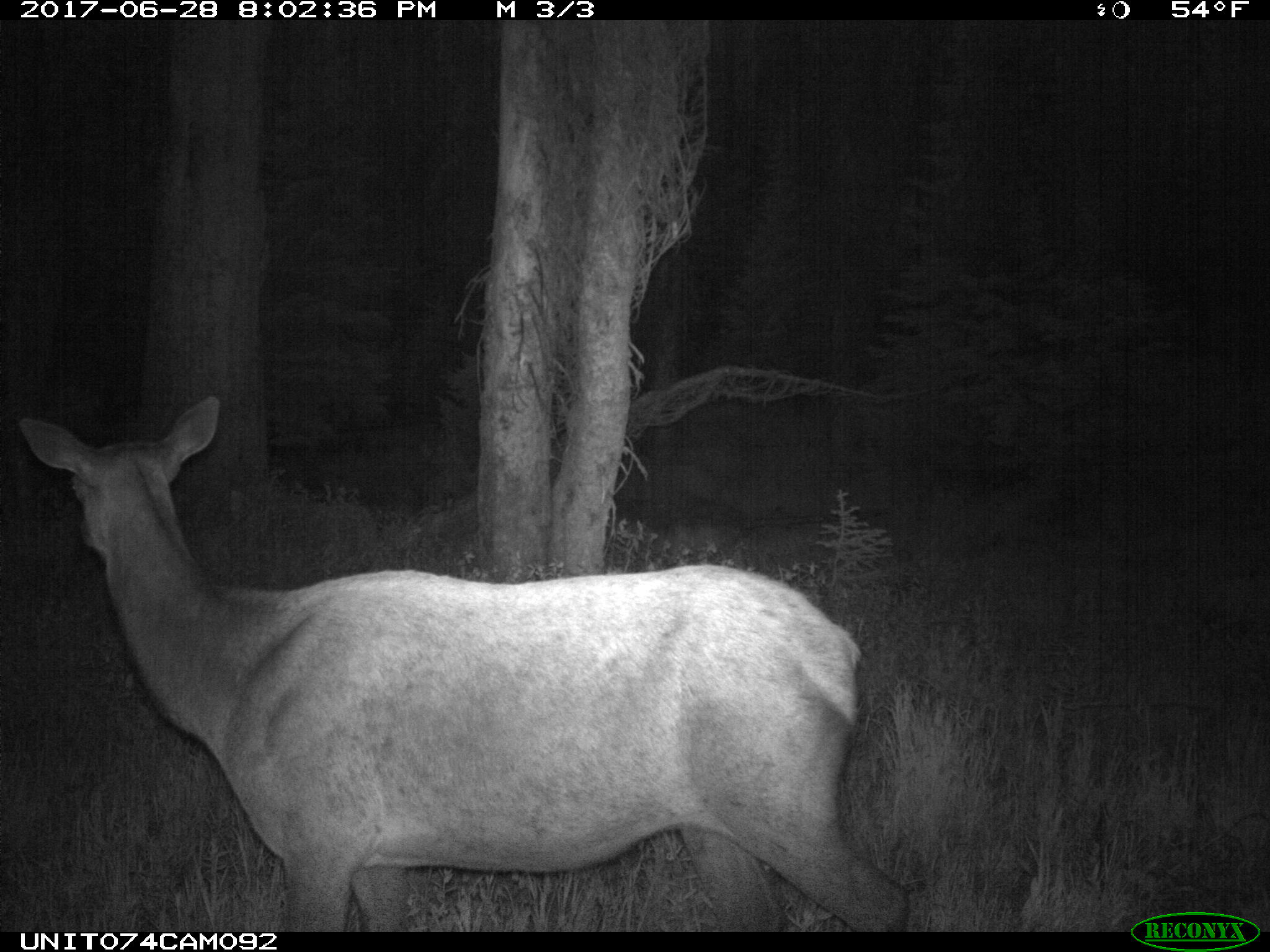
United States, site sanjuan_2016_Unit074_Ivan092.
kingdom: Animalia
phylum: Chordata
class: Mammalia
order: Artiodactyla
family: Cervidae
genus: Cervus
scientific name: Cervus elaphus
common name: red deer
Cervus elaphus (red deer).